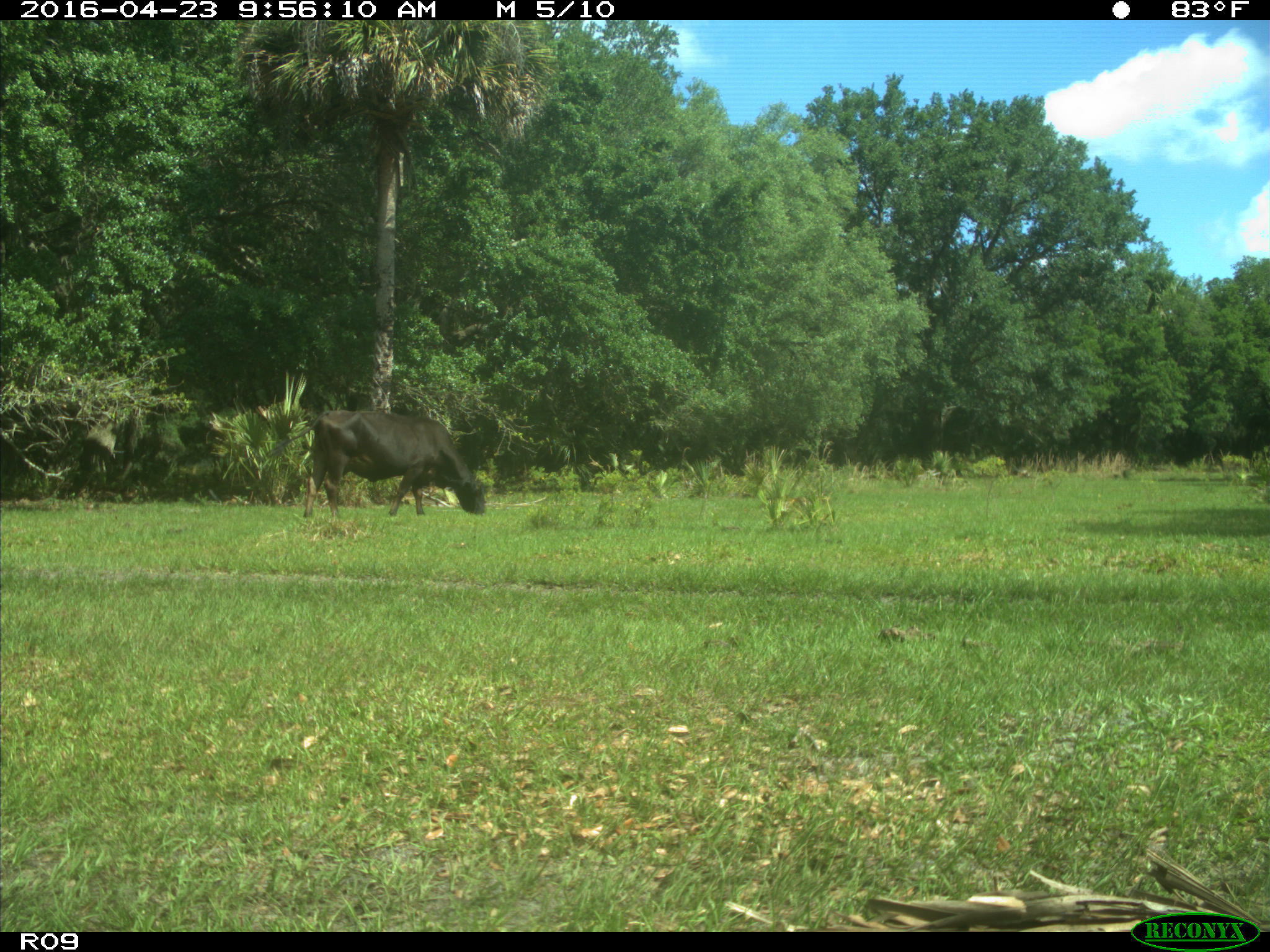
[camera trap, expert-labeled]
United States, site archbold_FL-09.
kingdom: Animalia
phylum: Chordata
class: Mammalia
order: Artiodactyla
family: Bovidae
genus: Bos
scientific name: Bos taurus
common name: domestic cow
Bos taurus (domestic cow).